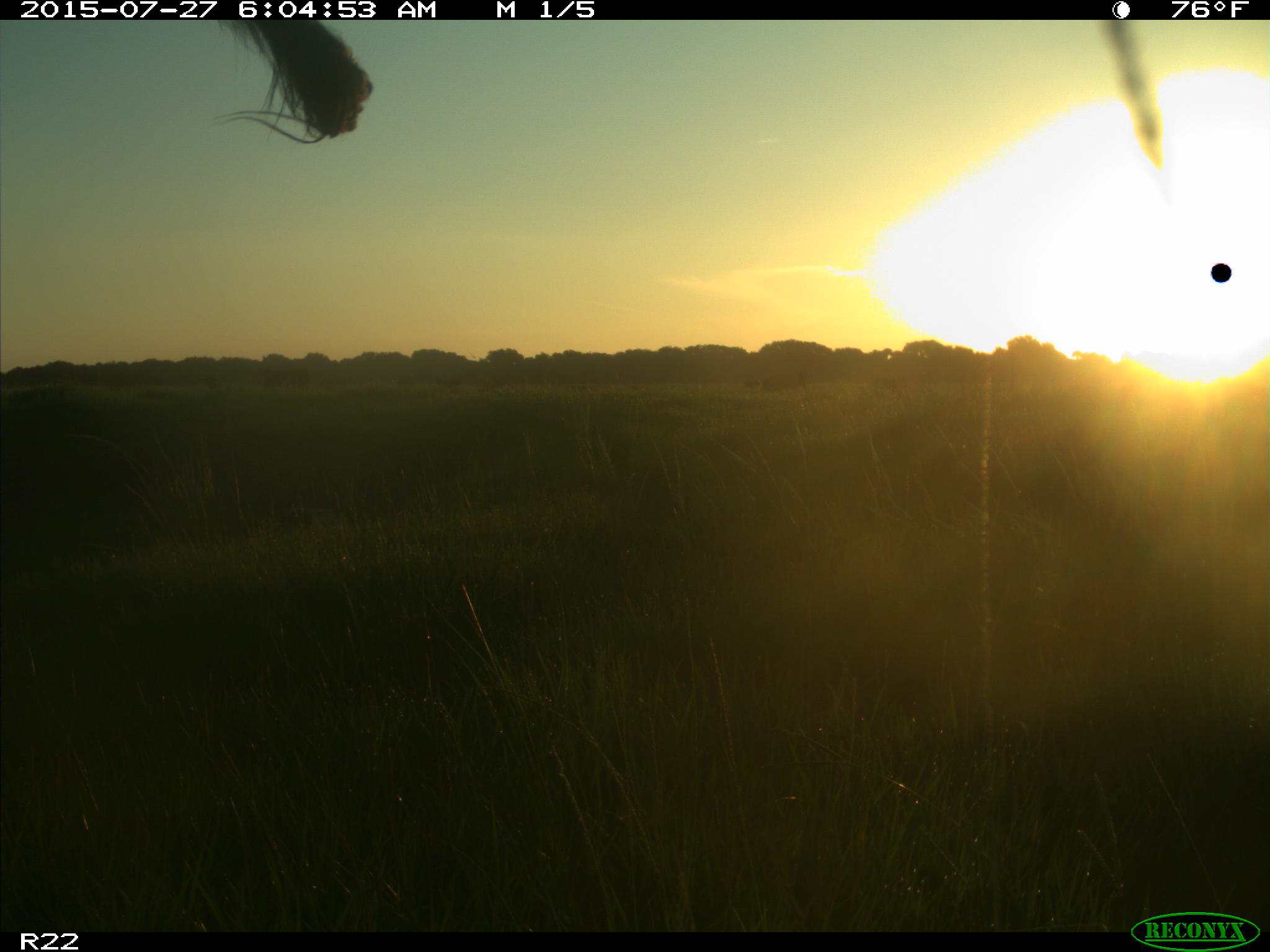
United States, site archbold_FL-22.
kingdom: Animalia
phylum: Chordata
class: Mammalia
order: Artiodactyla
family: Bovidae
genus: Bos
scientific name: Bos taurus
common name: domestic cow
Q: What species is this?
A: Bos taurus (domestic cow).